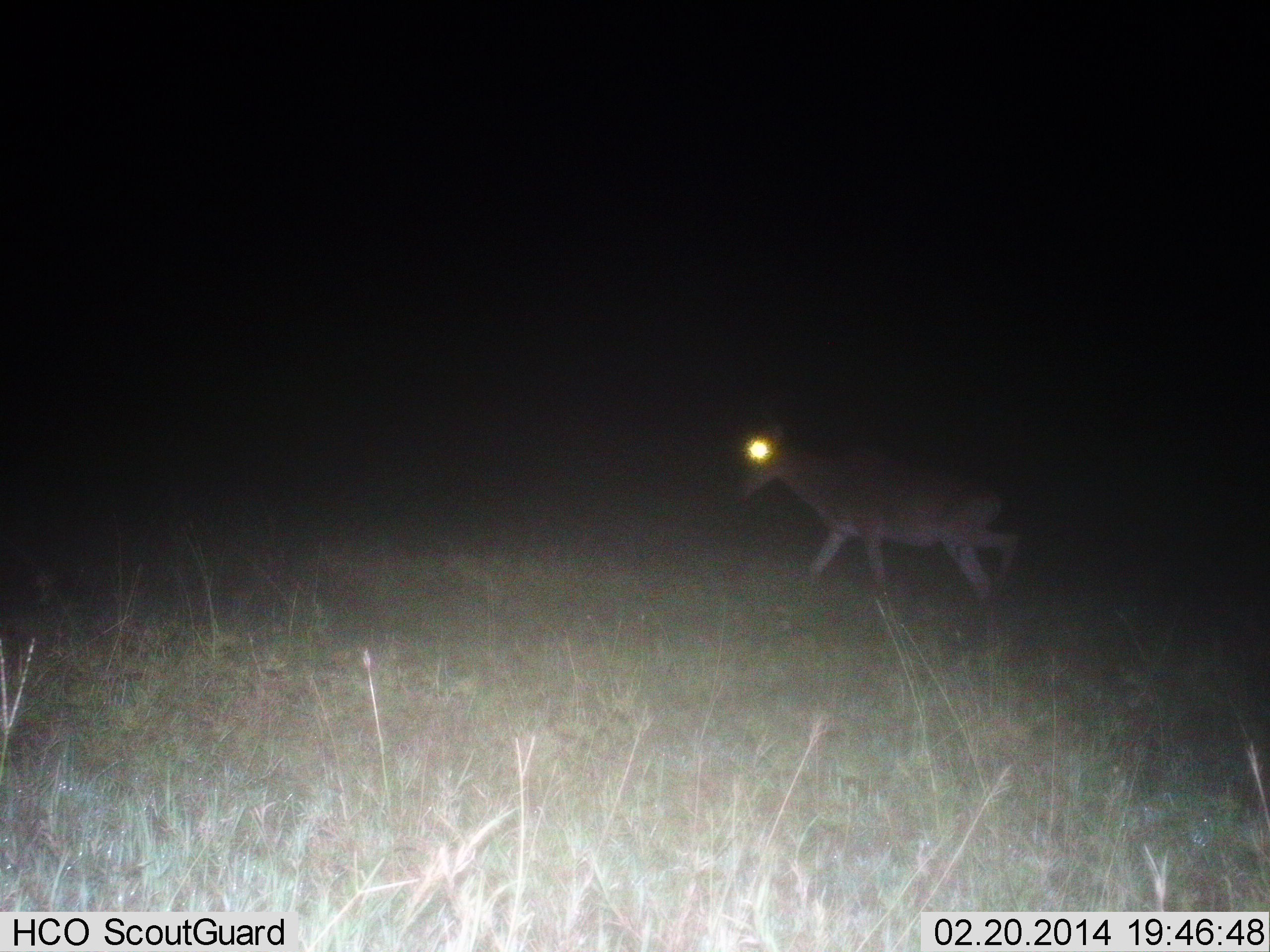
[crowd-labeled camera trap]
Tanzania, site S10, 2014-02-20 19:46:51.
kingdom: Animalia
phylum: Chordata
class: Mammalia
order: Artiodactyla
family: Bovidae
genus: Alcelaphus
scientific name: Alcelaphus buselaphus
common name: hartebeest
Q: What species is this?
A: Hartebeest (Alcelaphus buselaphus).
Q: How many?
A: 1.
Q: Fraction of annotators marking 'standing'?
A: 0%.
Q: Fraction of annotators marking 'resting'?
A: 0%.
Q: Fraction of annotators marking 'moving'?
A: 100%.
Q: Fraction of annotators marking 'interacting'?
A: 0%.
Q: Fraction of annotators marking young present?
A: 0%.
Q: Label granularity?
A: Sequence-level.